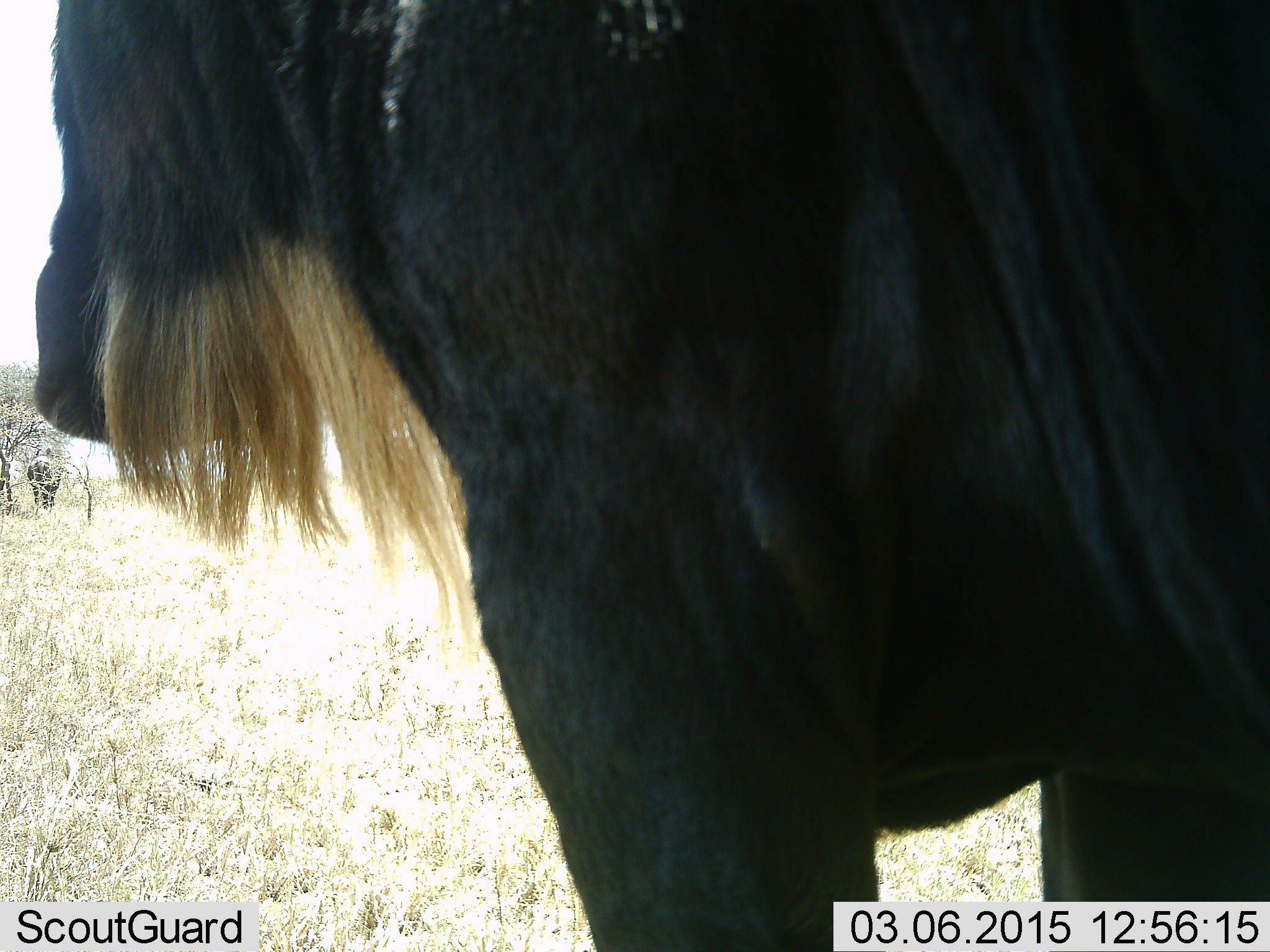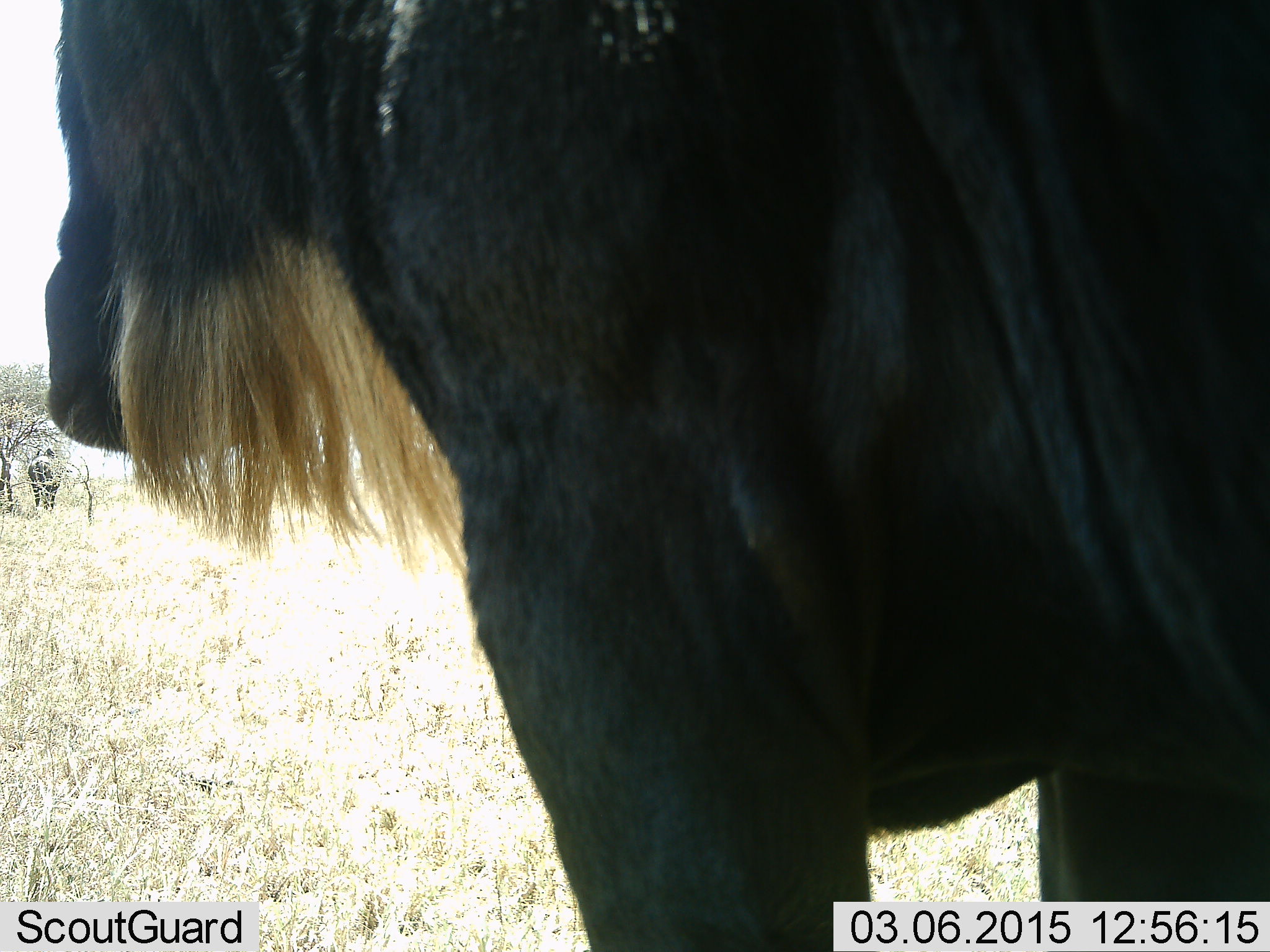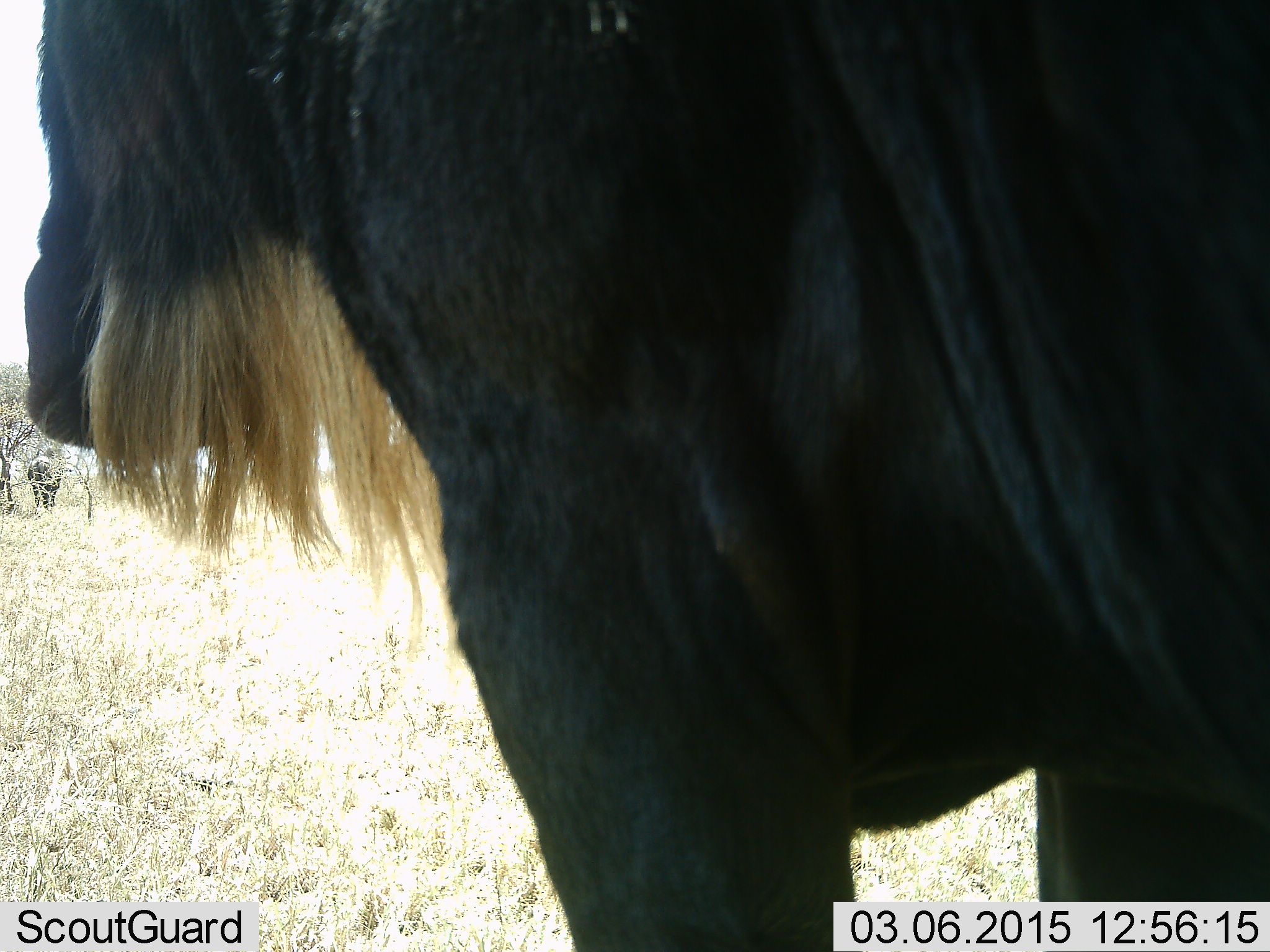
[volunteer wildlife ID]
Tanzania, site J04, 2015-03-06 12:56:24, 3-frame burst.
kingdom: Animalia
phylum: Chordata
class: Mammalia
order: Artiodactyla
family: Bovidae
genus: Connochaetes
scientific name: Connochaetes taurinus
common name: blue wildebeest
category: wildebeest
Wildebeest (blue wildebeest) (Connochaetes taurinus), count 1. Behavior (volunteer vote fractions): standing 100%, resting 0%, moving 0%, interacting 0%. Young present (vote fraction): 0%. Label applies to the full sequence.